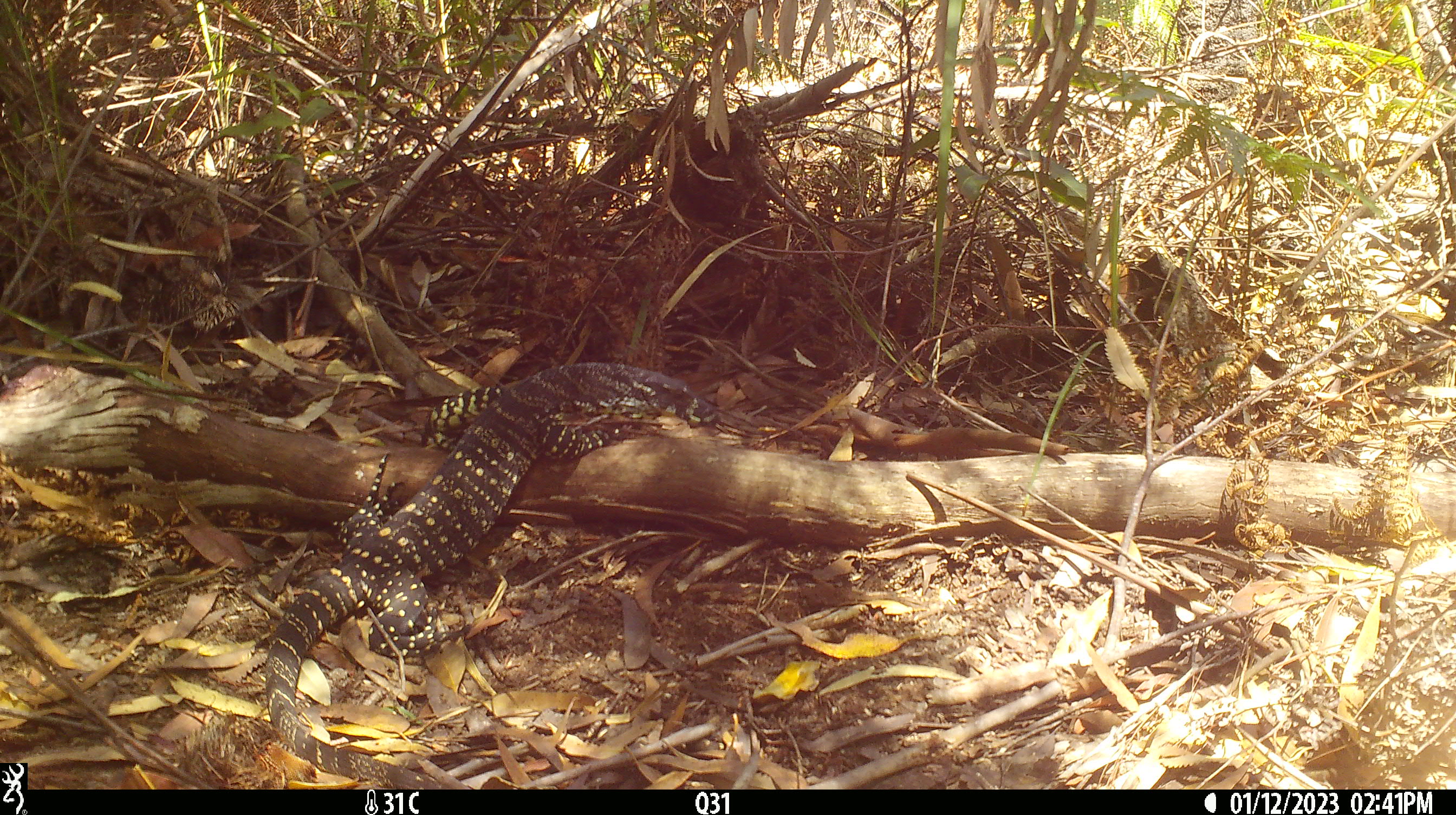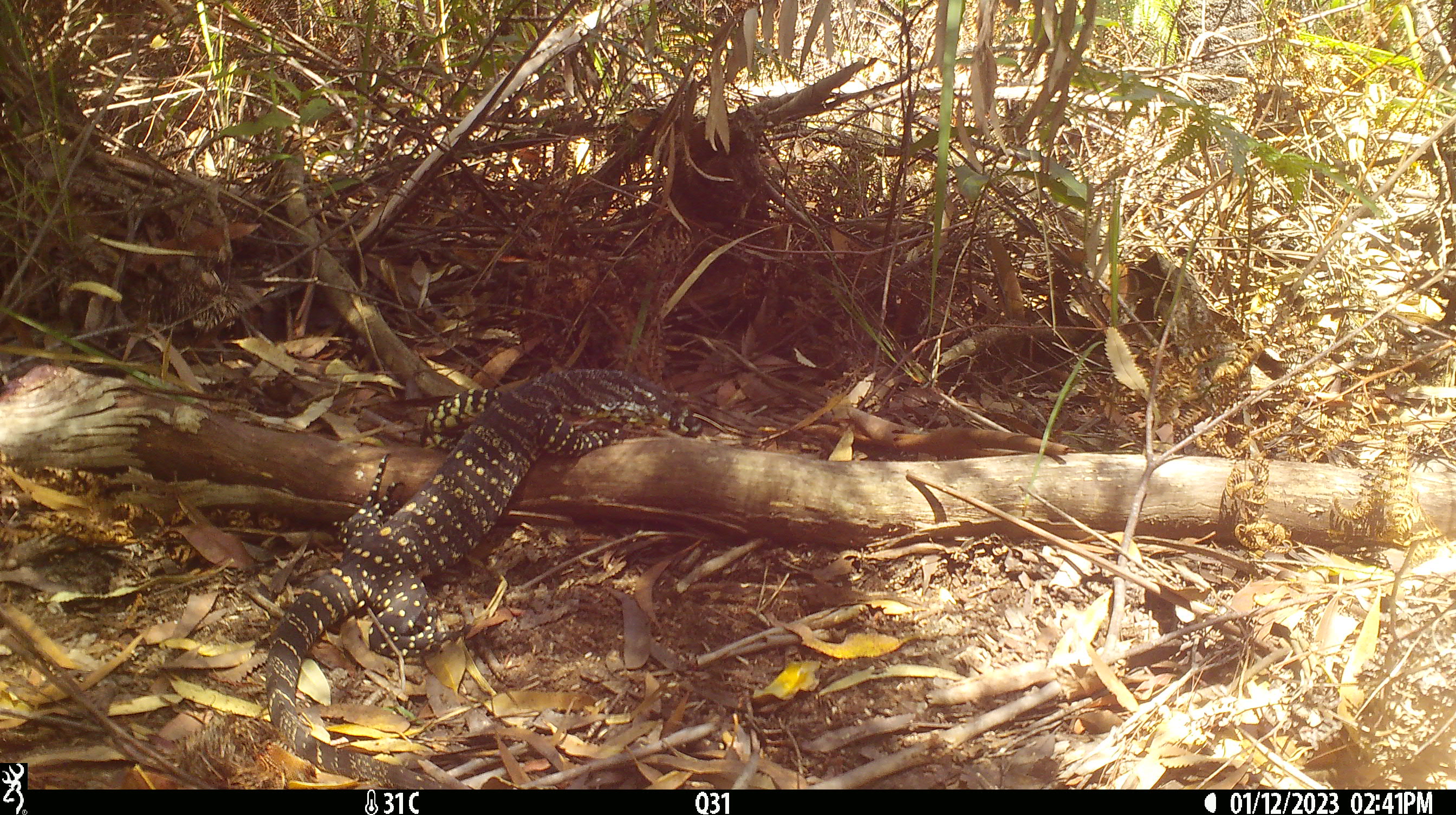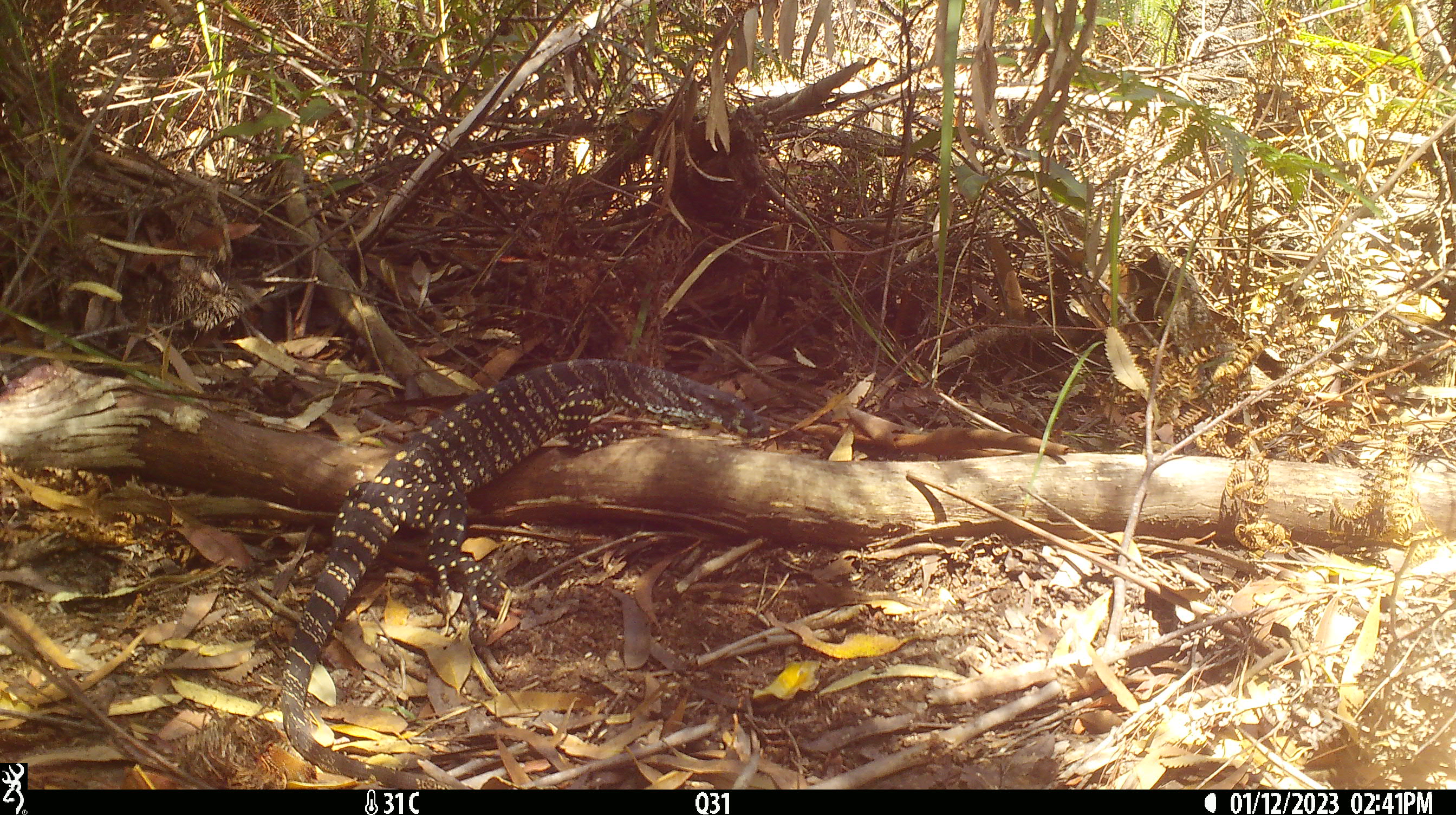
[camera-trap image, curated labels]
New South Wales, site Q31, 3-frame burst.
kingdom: Animalia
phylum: Chordata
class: Reptilia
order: Squamata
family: Varanidae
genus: Varanus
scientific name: Varanus varius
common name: lace monitor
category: goanna